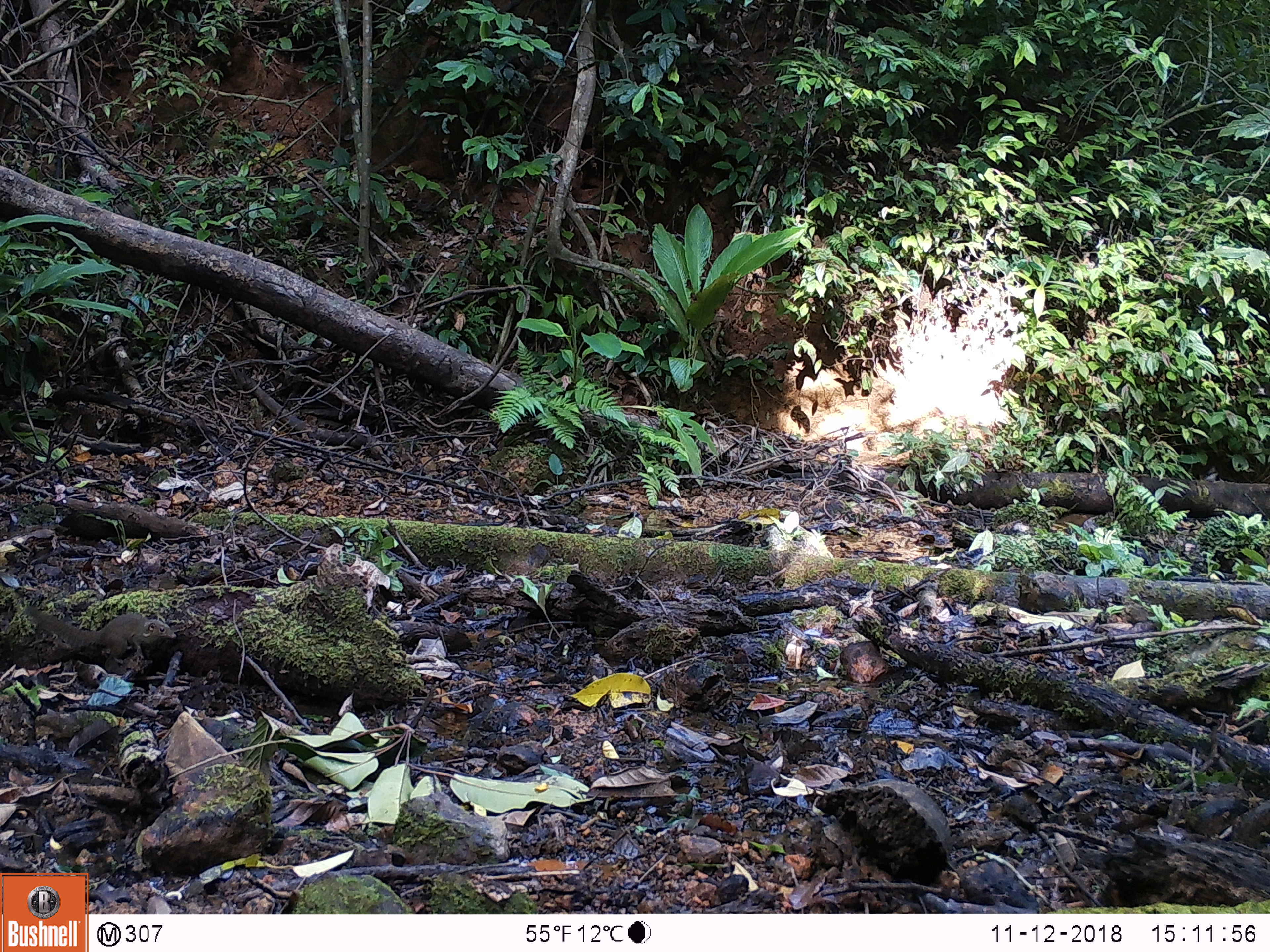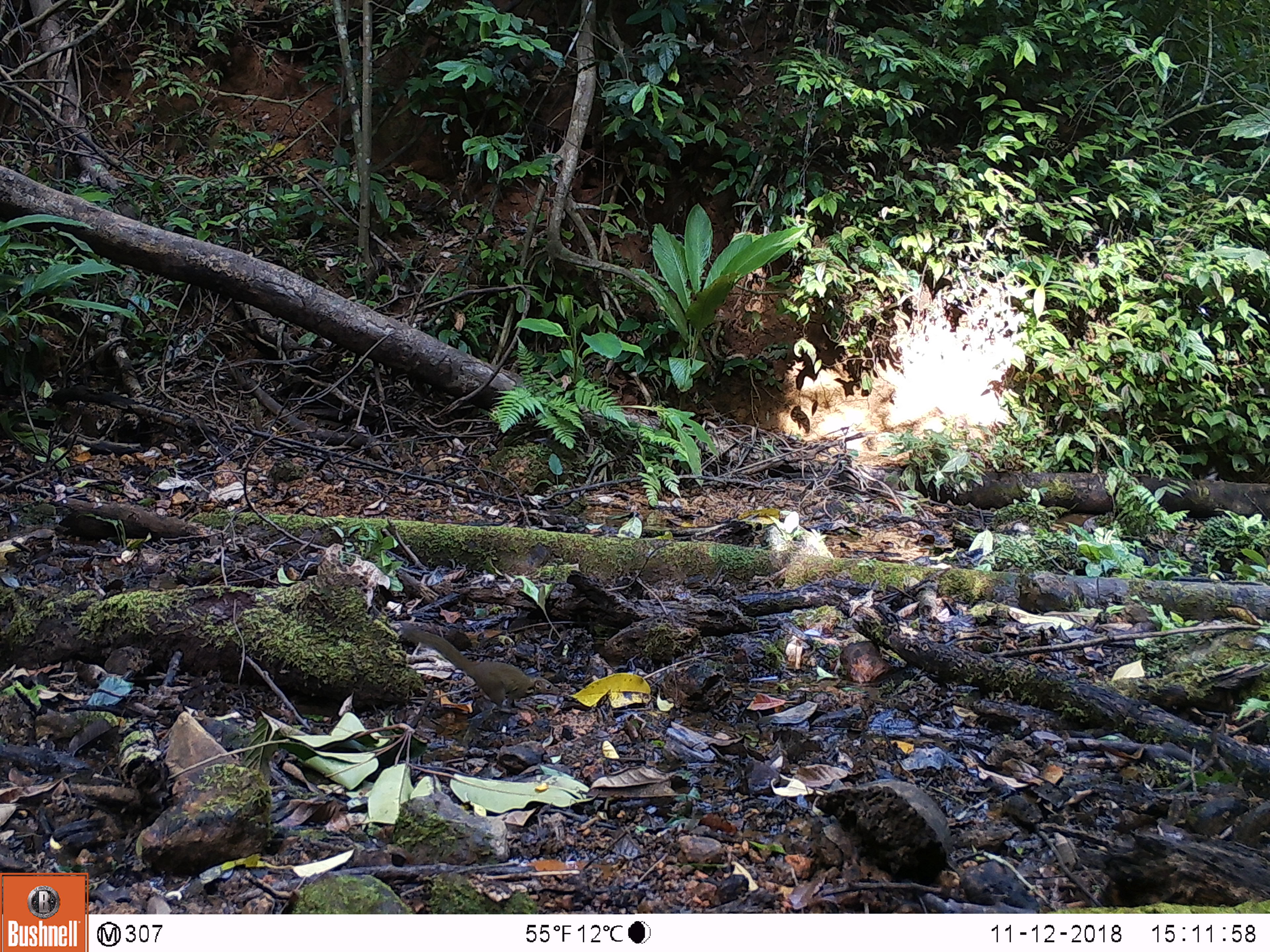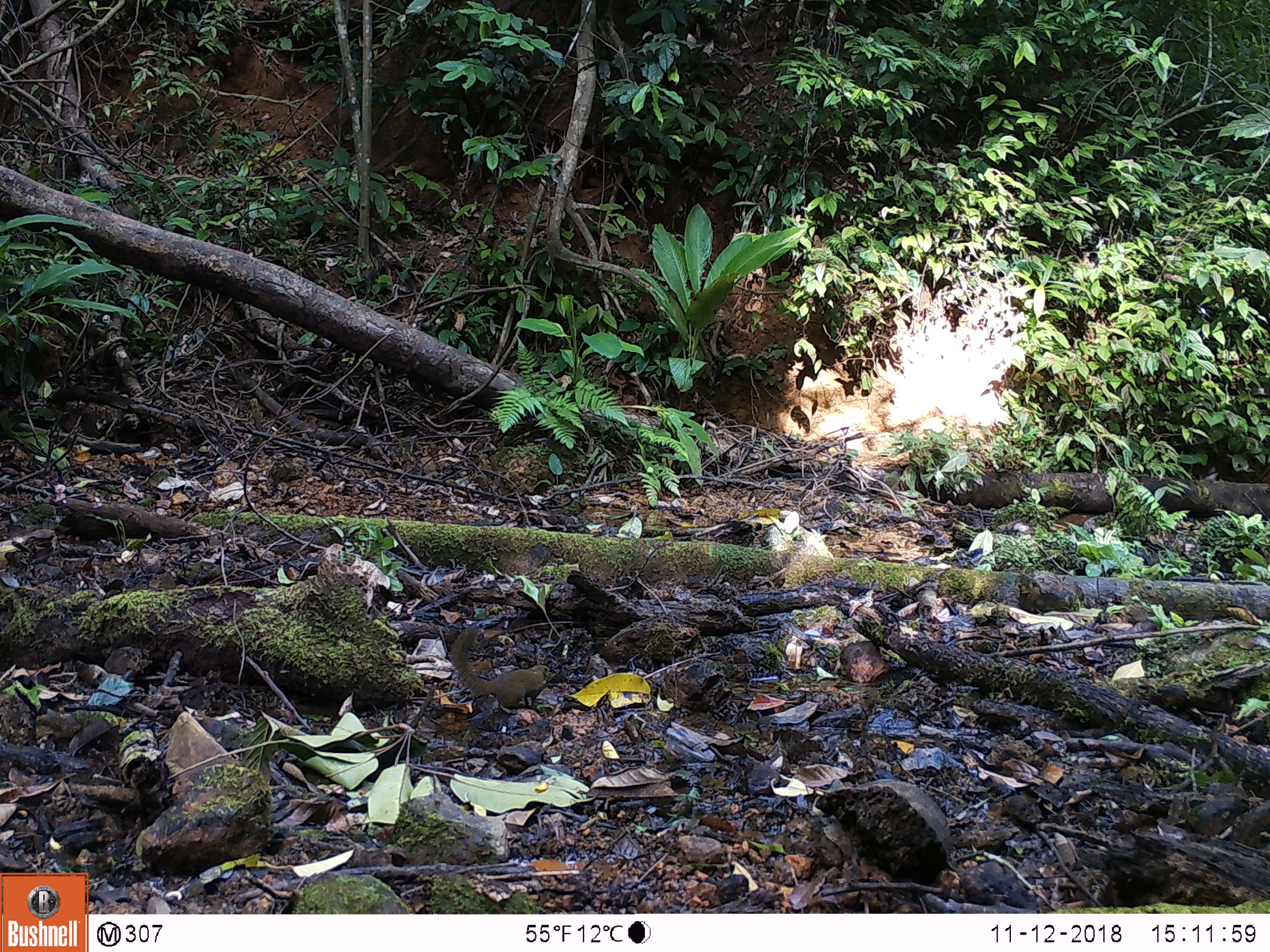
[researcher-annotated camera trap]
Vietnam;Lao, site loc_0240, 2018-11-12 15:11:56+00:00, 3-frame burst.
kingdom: Animalia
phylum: Chordata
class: Mammalia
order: Scandentia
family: Tupaiidae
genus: Tupaia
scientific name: Tupaia belangeri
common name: northern treeshrew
Northern treeshrew (Tupaia belangeri). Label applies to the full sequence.